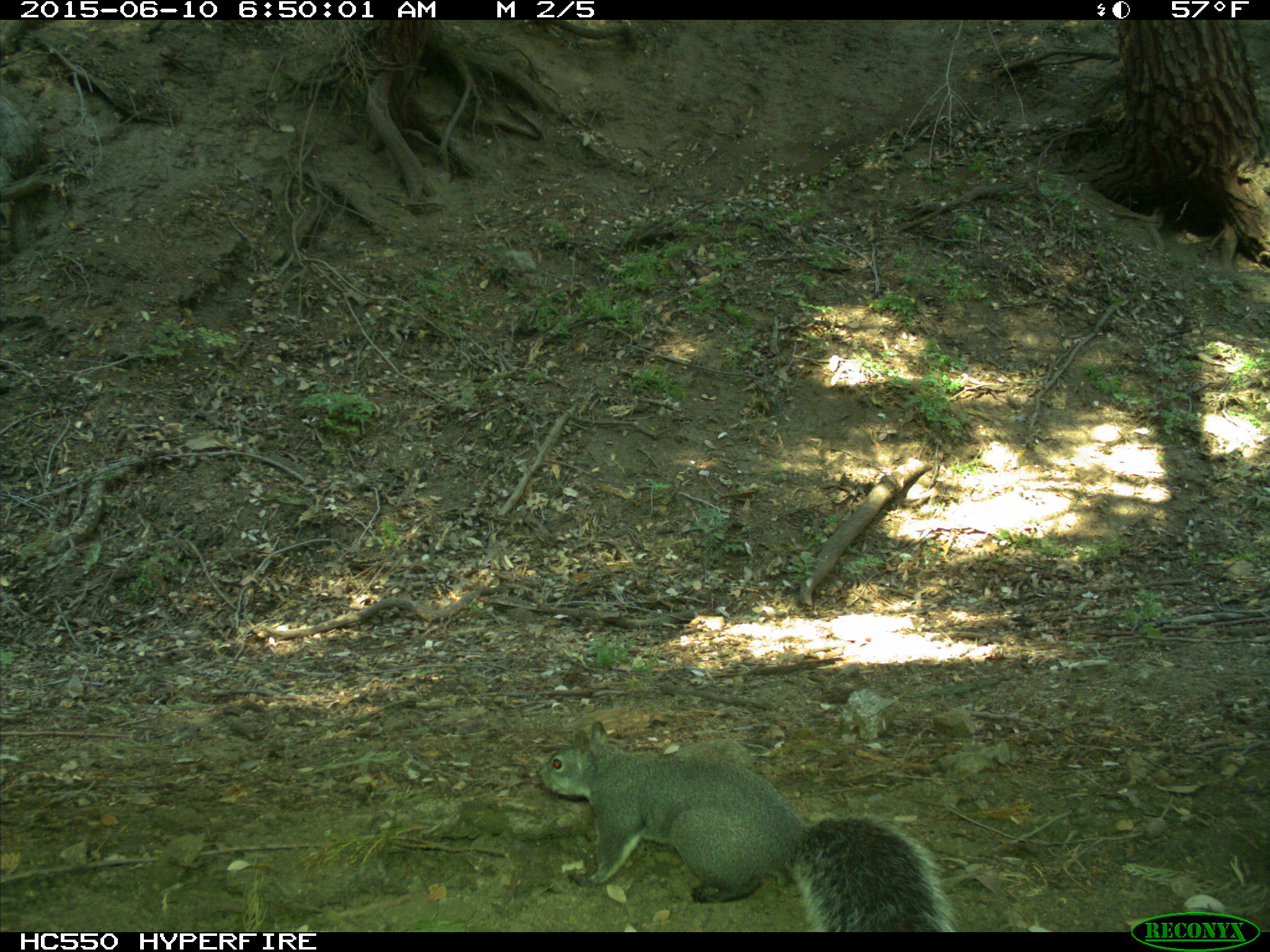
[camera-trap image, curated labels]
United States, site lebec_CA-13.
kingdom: Animalia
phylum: Chordata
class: Mammalia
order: Rodentia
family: Sciuridae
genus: Sciurus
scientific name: Sciurus carolinensis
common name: eastern gray squirrel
Sciurus carolinensis (eastern gray squirrel).